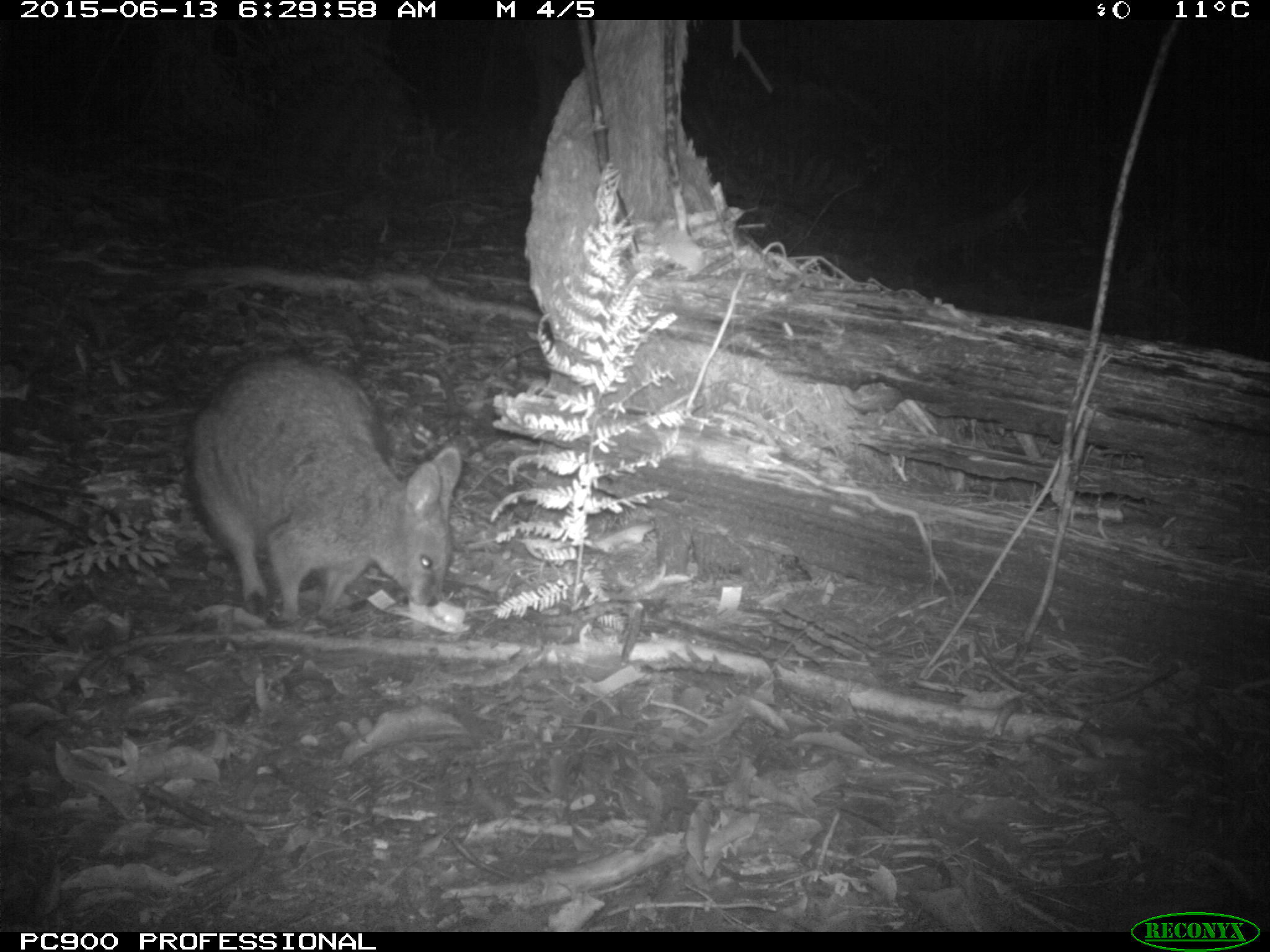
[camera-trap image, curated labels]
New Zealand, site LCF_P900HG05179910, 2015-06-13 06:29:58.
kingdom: Animalia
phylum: Chordata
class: Mammalia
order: Diprotodontia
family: Macropodidae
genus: Notamacropus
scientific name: Notamacropus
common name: wallaby